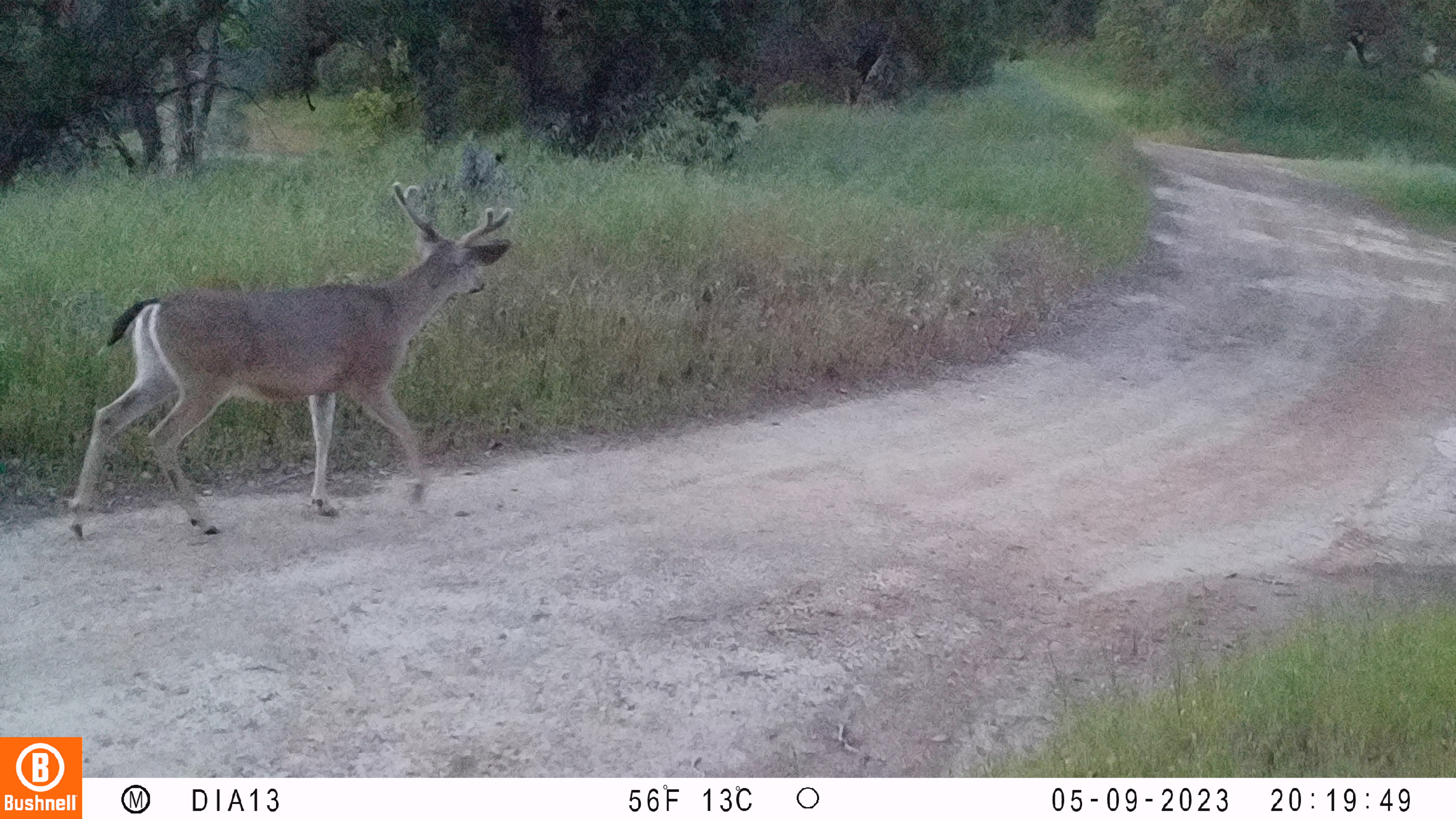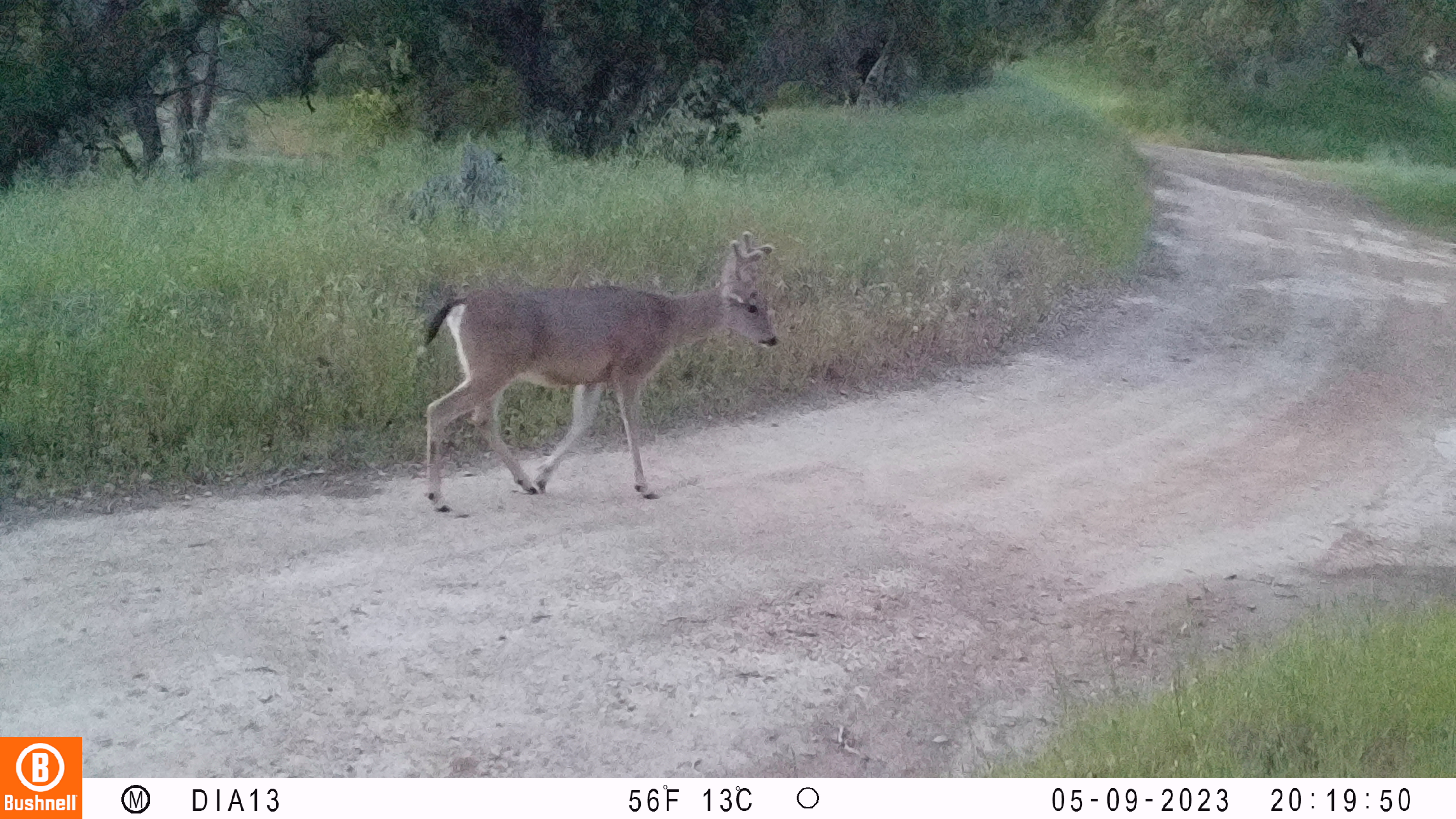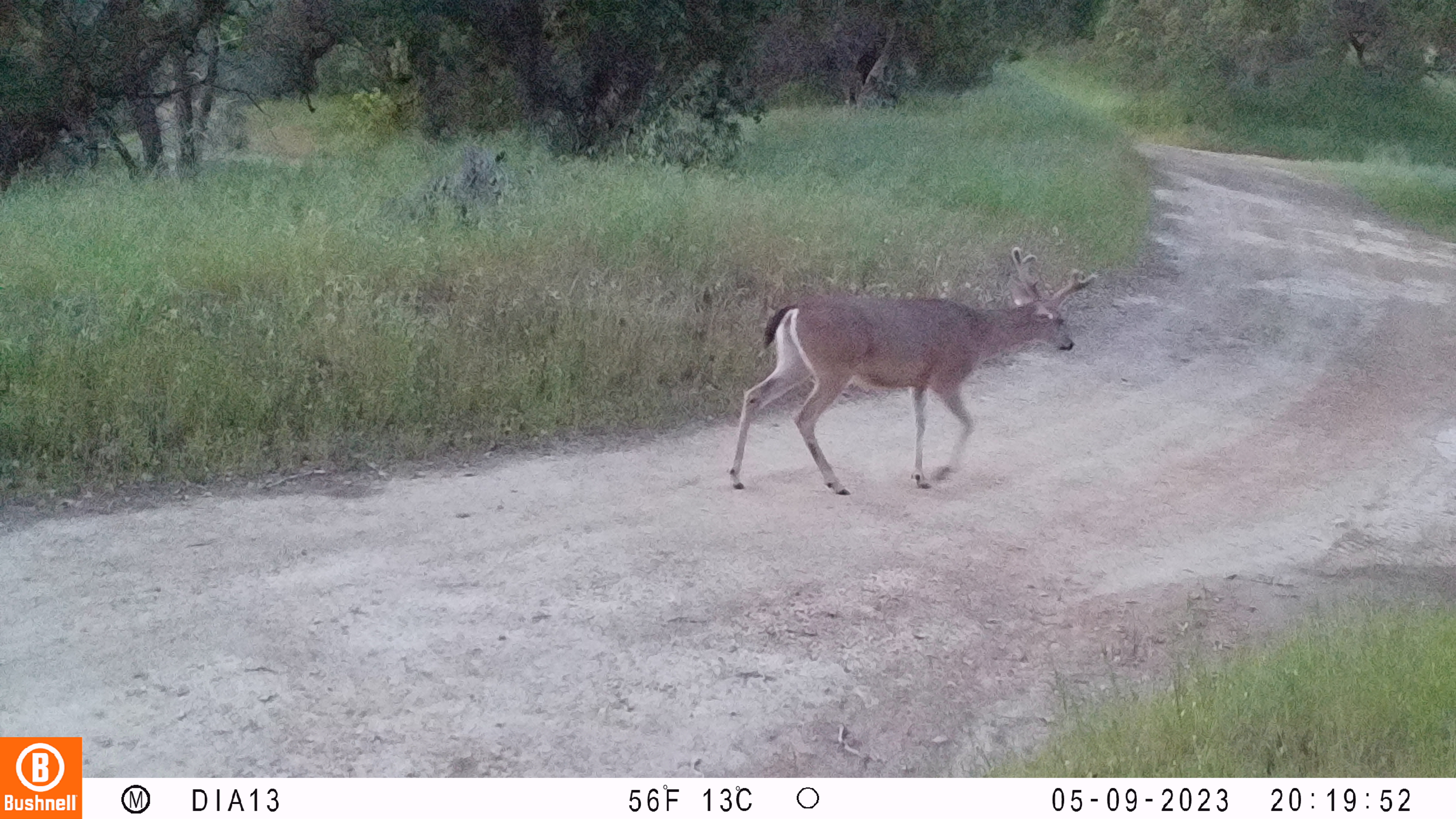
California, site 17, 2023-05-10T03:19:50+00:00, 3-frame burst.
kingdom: Animalia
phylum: Chordata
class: Mammalia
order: Artiodactyla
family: Cervidae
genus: Odocoileus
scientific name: Odocoileus hemionus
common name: mule deer